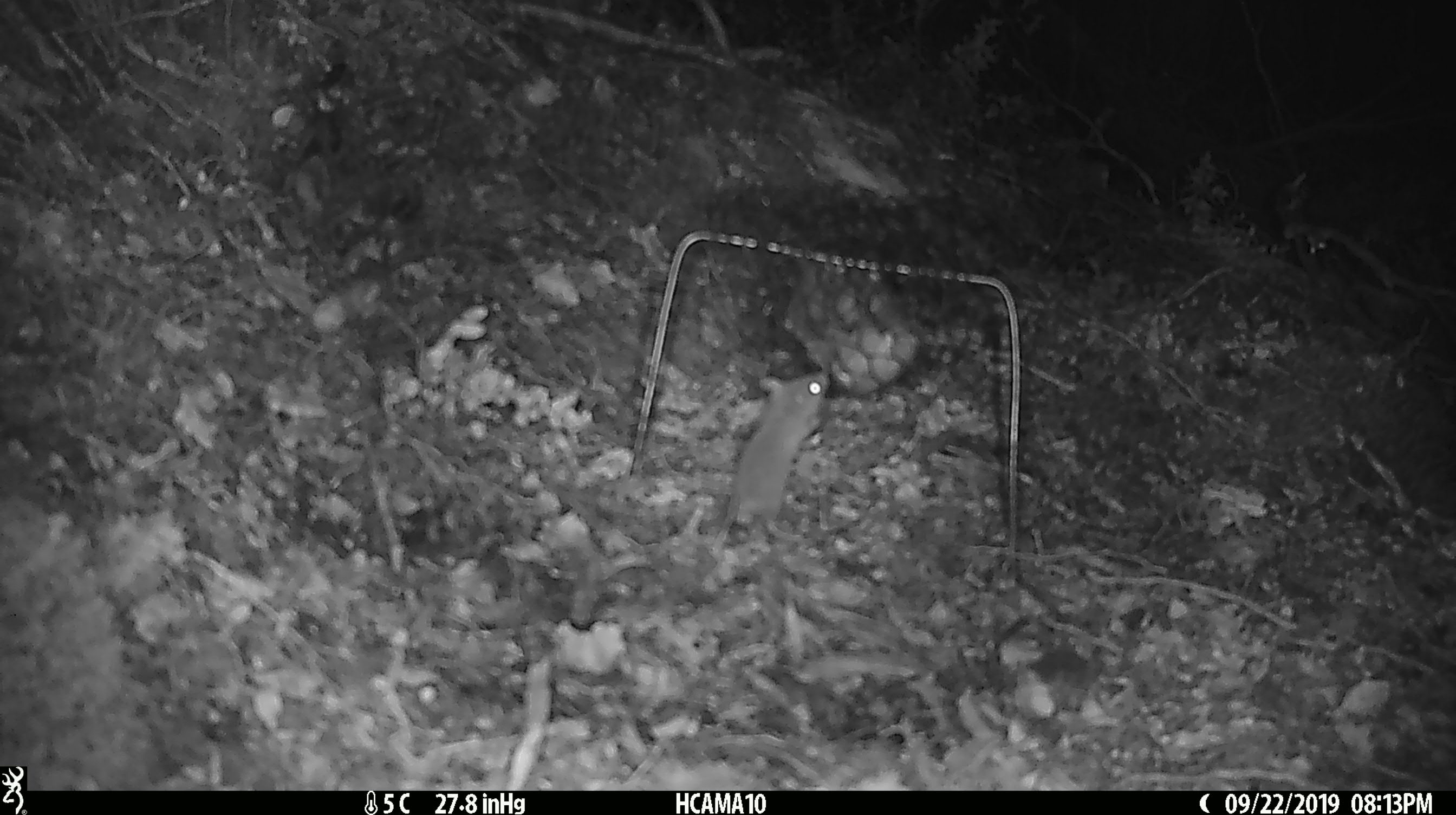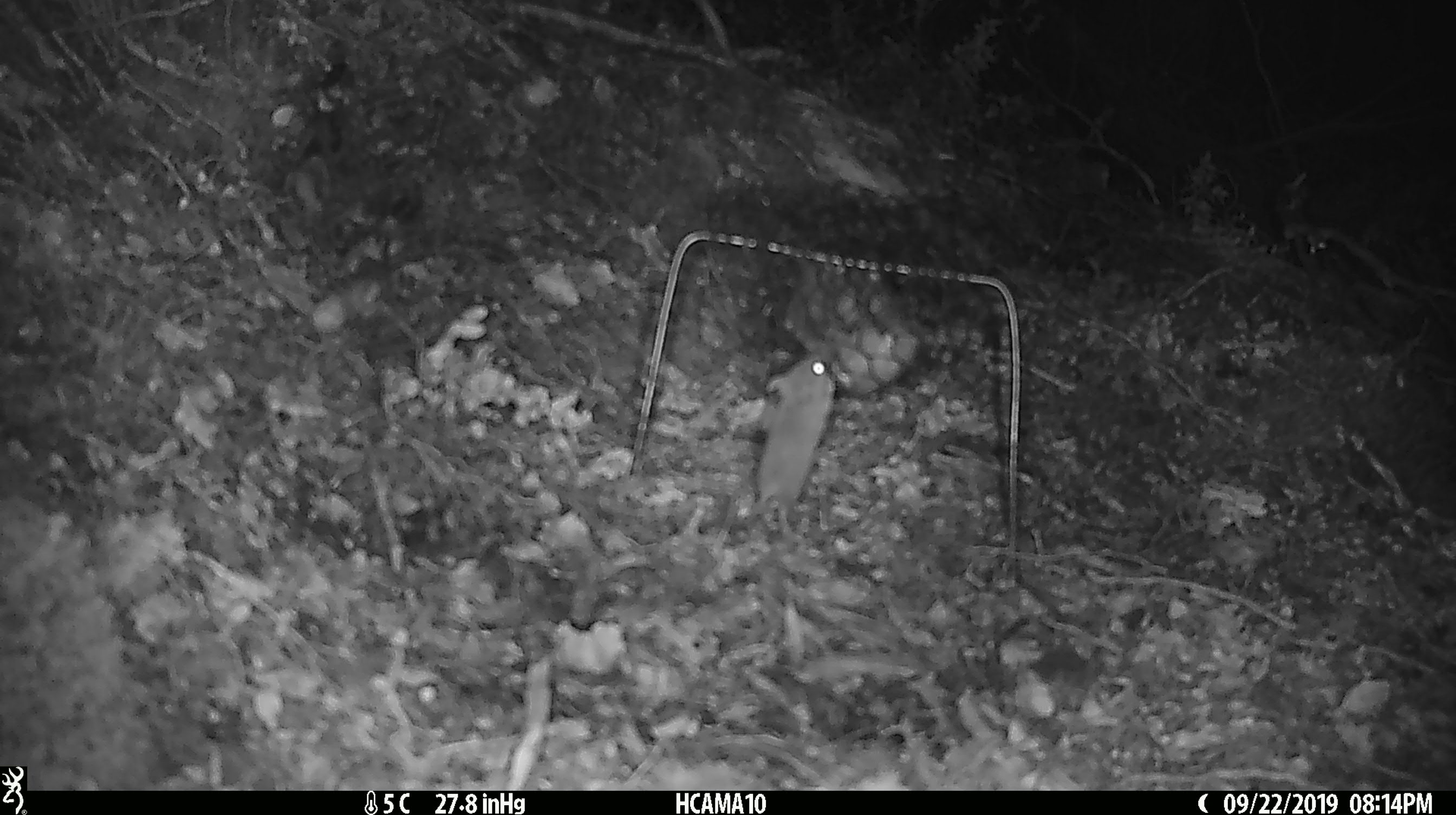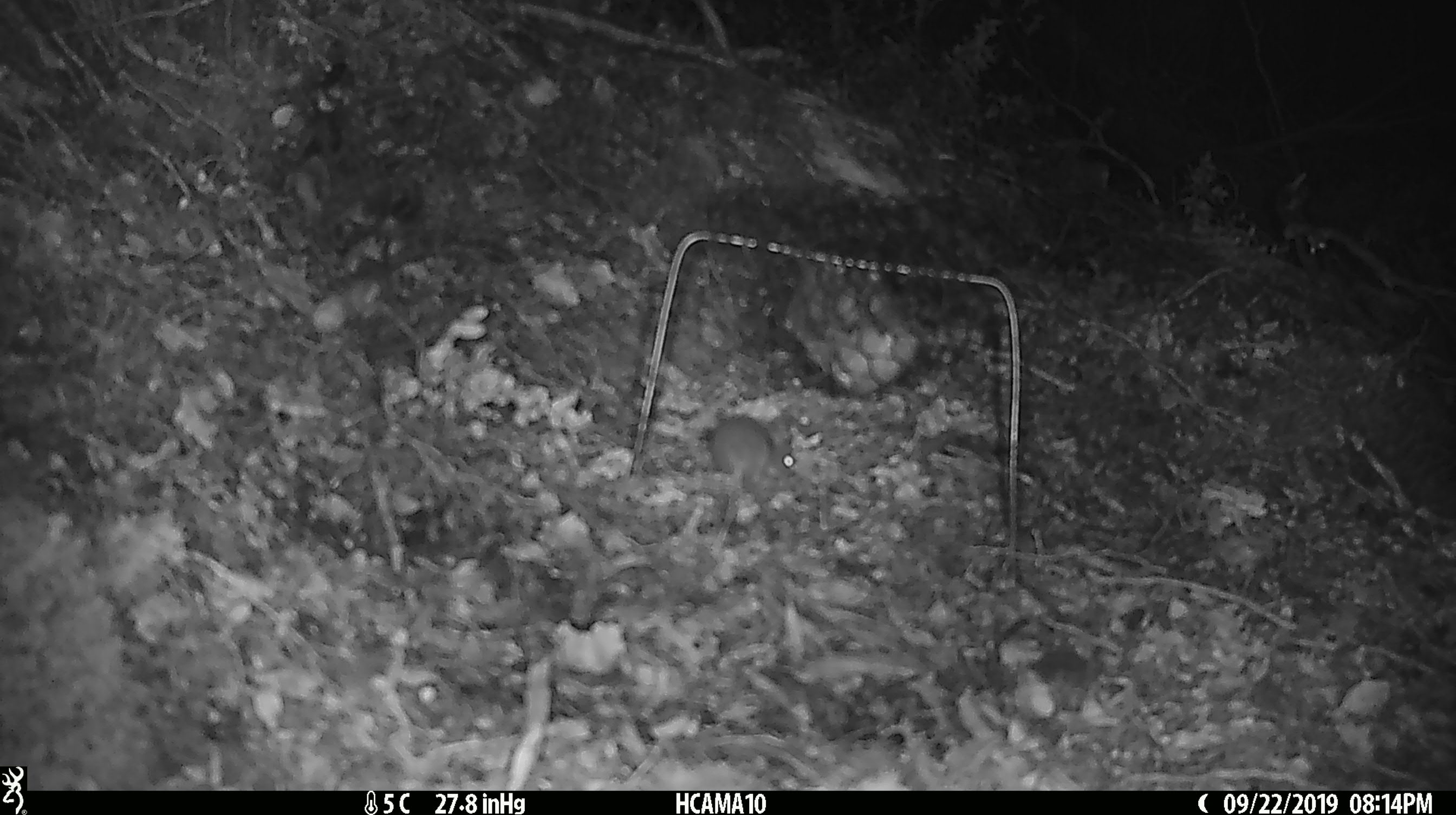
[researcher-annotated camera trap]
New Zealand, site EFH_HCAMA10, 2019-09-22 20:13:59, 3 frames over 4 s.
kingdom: Animalia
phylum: Chordata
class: Mammalia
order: Rodentia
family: Muridae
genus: Mus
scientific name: Mus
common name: mouse